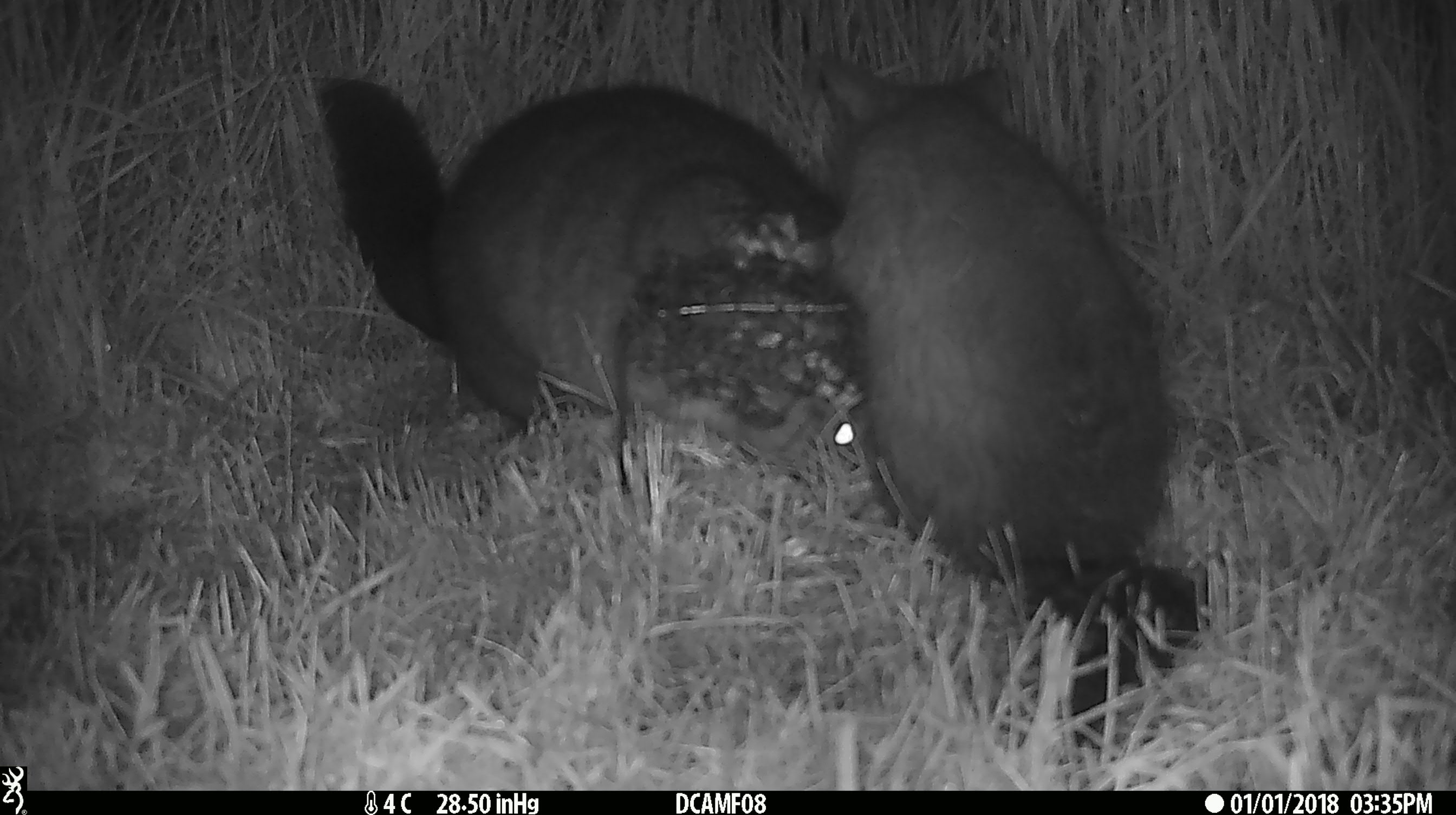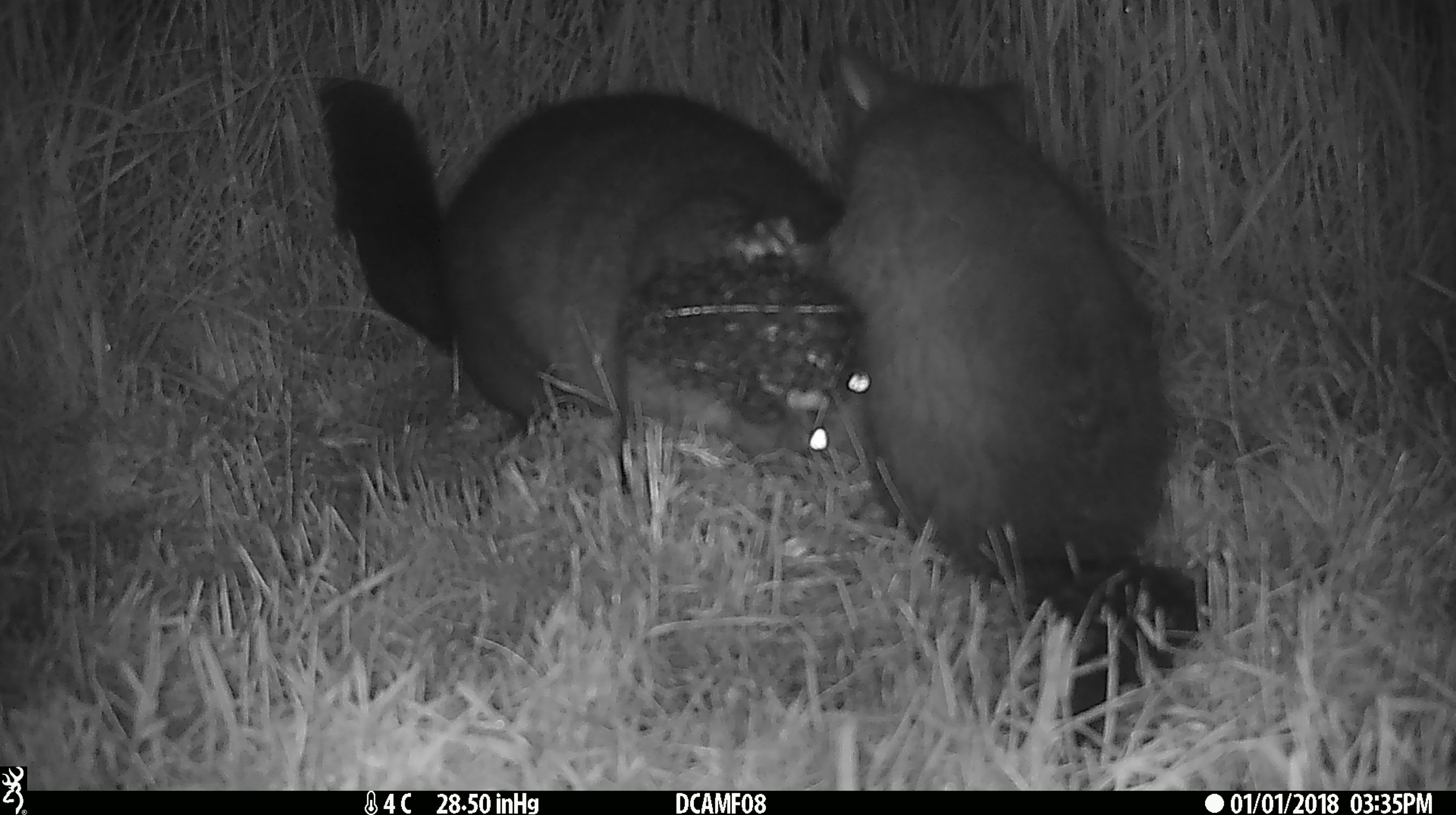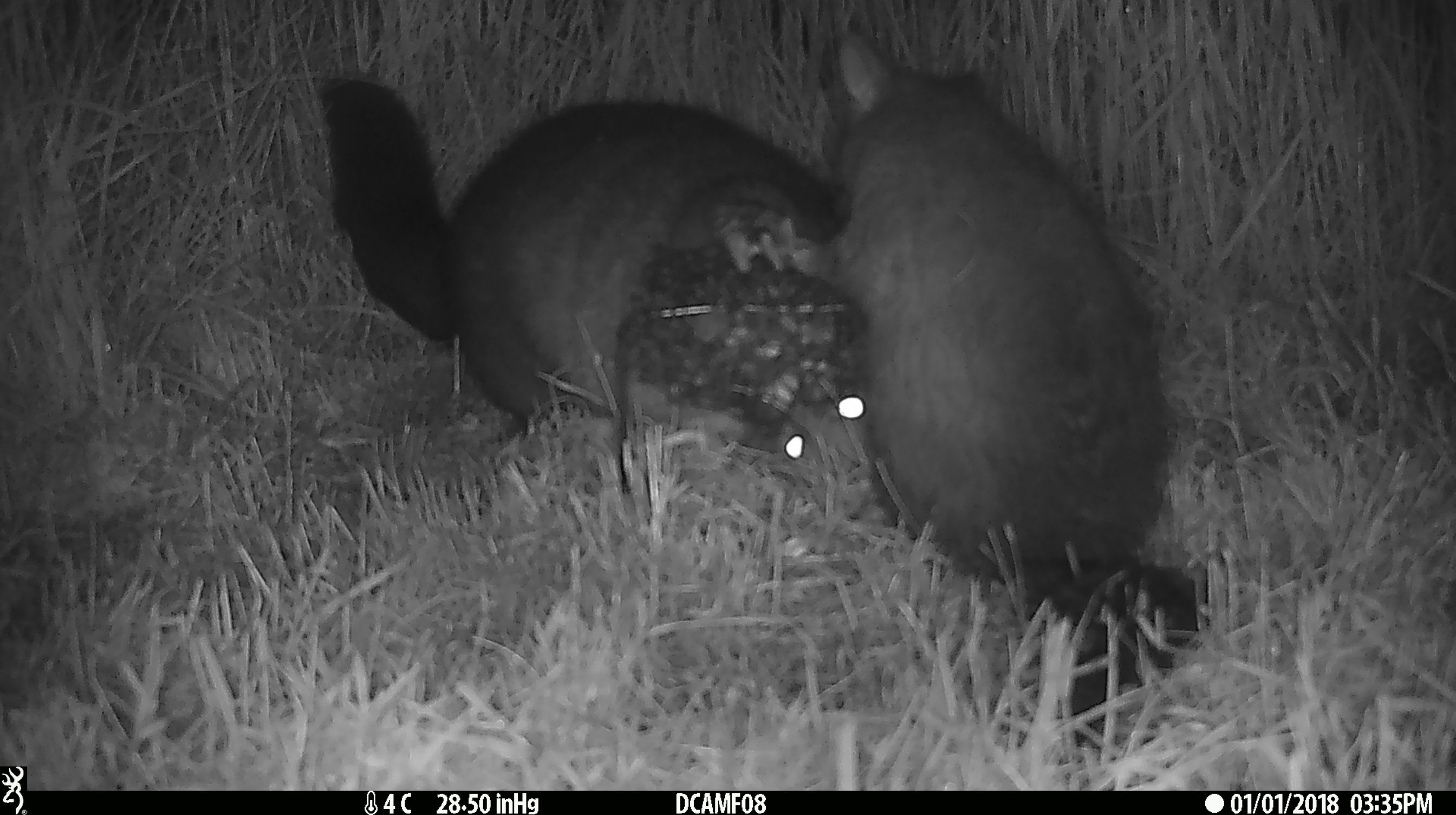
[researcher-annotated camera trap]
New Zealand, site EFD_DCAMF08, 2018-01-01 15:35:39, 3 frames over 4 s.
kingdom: Animalia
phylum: Chordata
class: Mammalia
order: Diprotodontia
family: Phalangeridae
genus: Trichosurus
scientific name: Trichosurus vulpecula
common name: common brushtail possum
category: possum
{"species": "possum (common brushtail possum) (Trichosurus vulpecula)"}